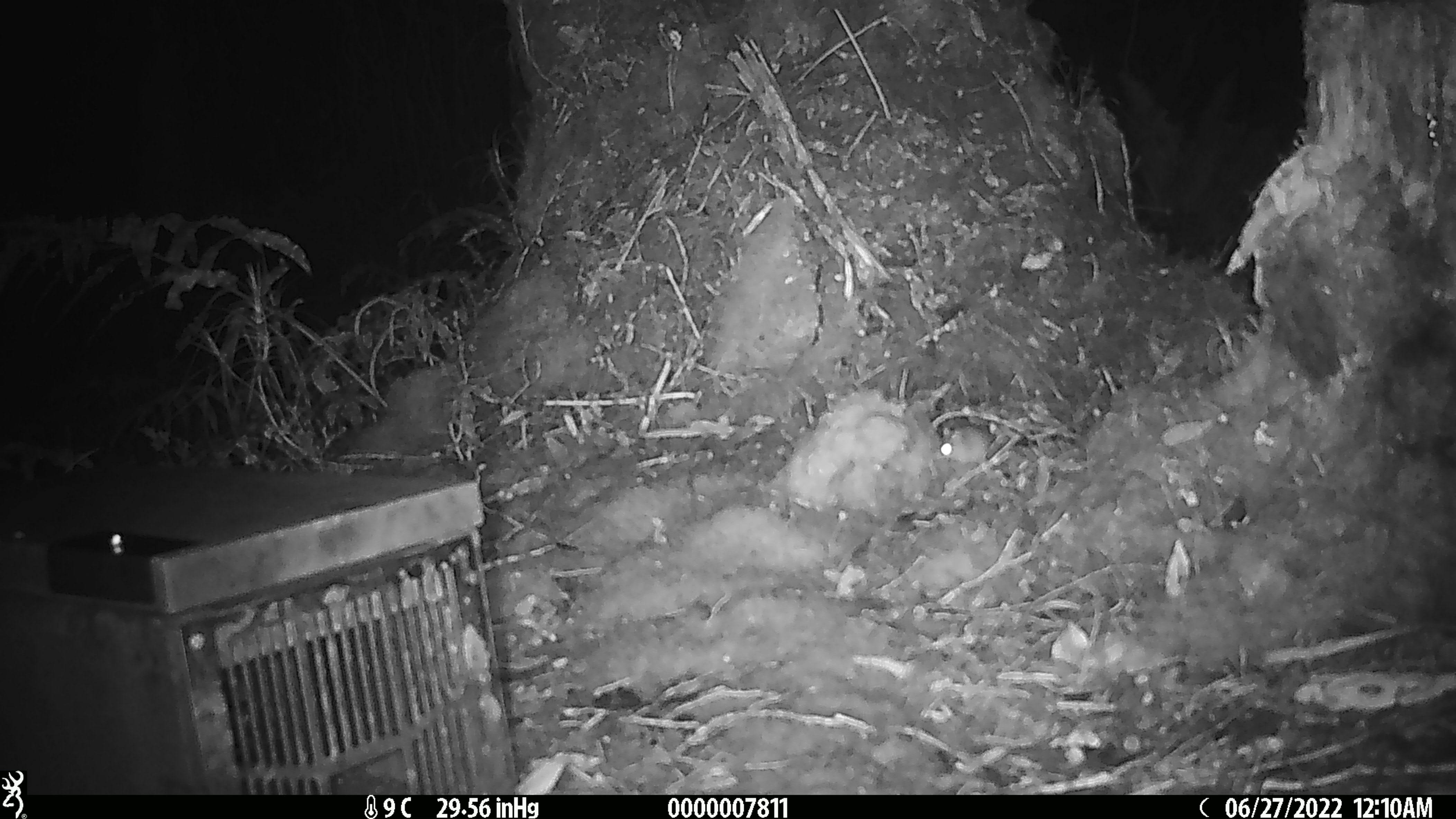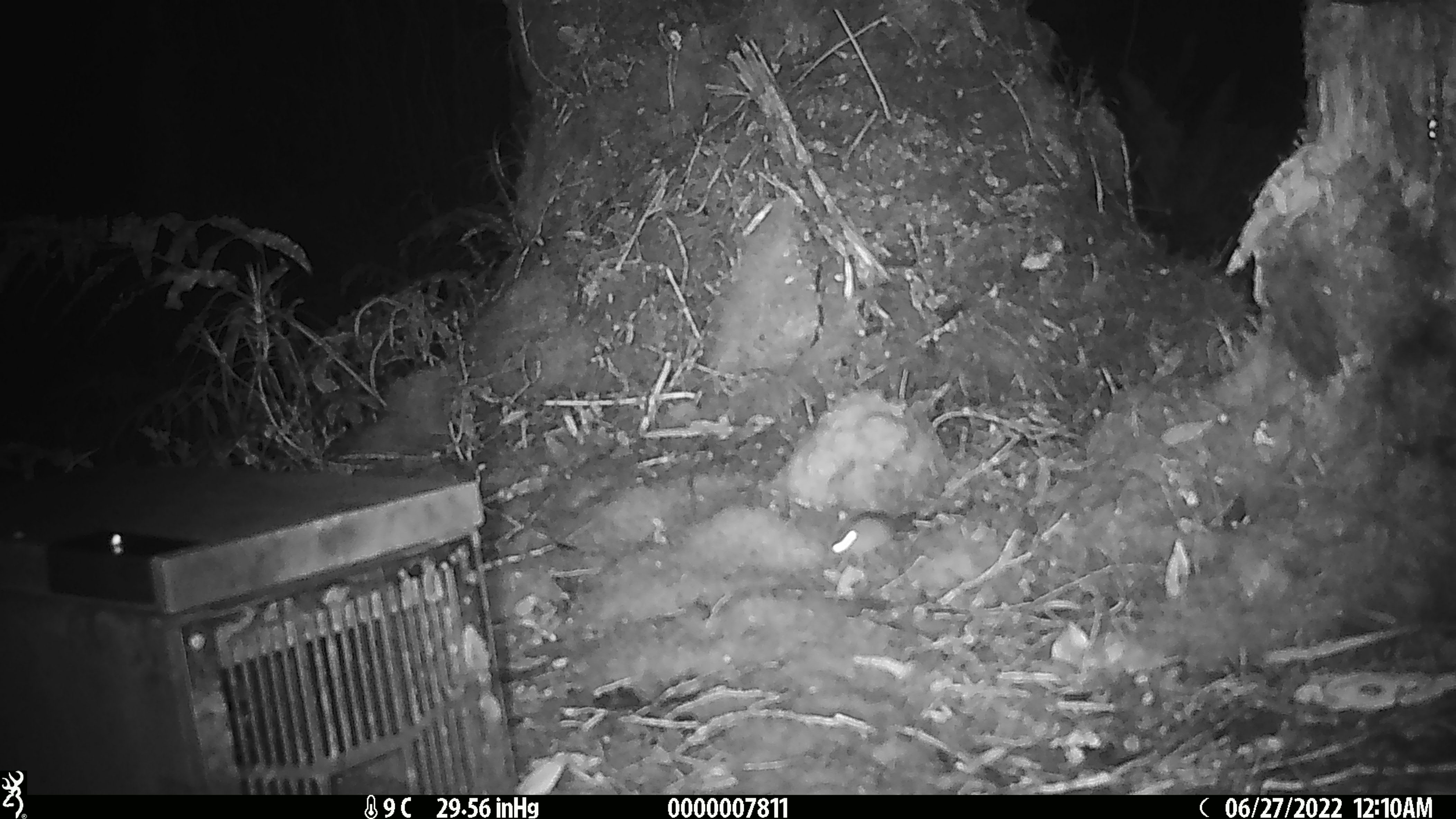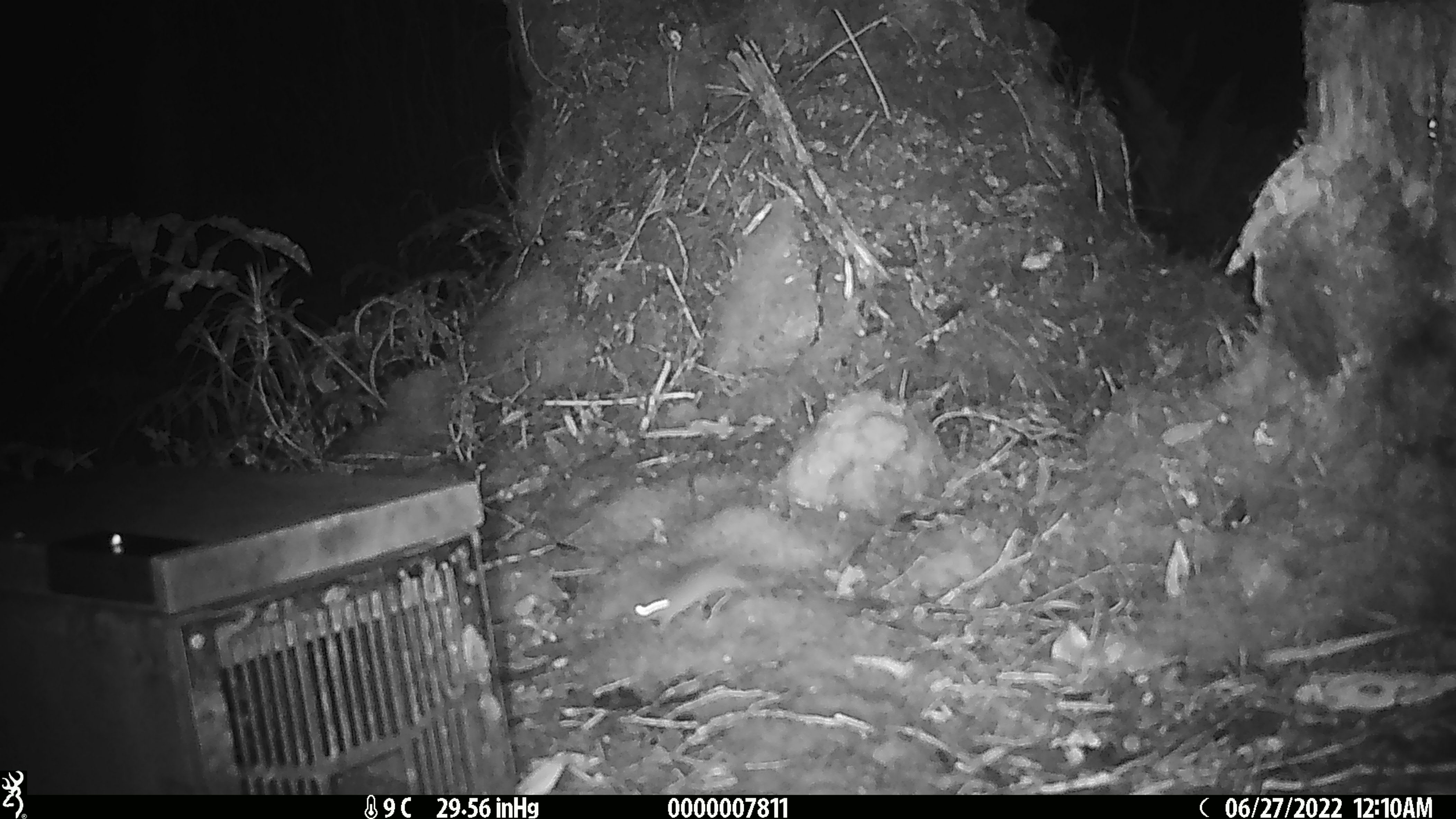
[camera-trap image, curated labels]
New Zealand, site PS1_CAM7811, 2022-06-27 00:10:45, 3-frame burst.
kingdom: Animalia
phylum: Chordata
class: Mammalia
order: Rodentia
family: Muridae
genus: Mus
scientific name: Mus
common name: mouse